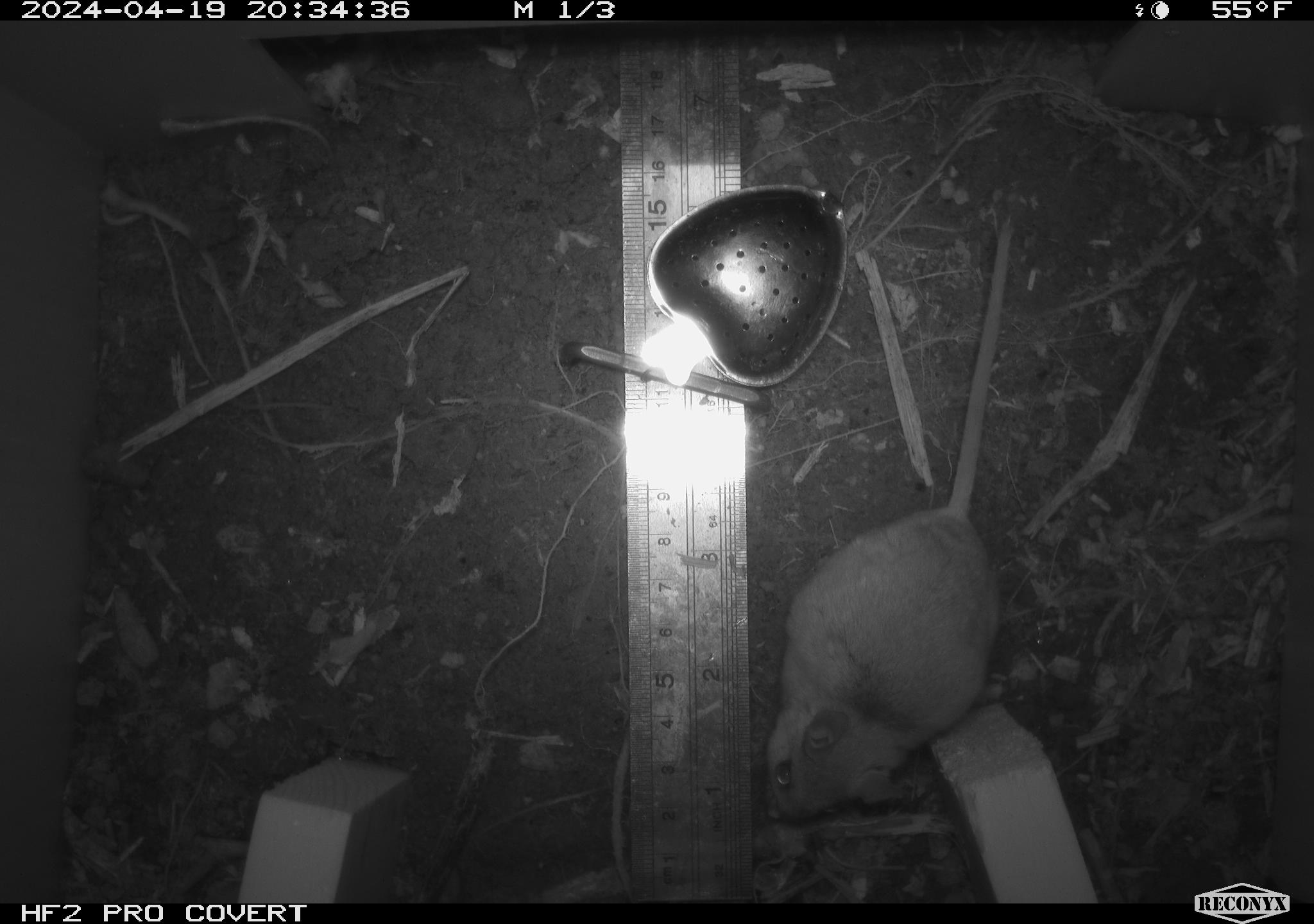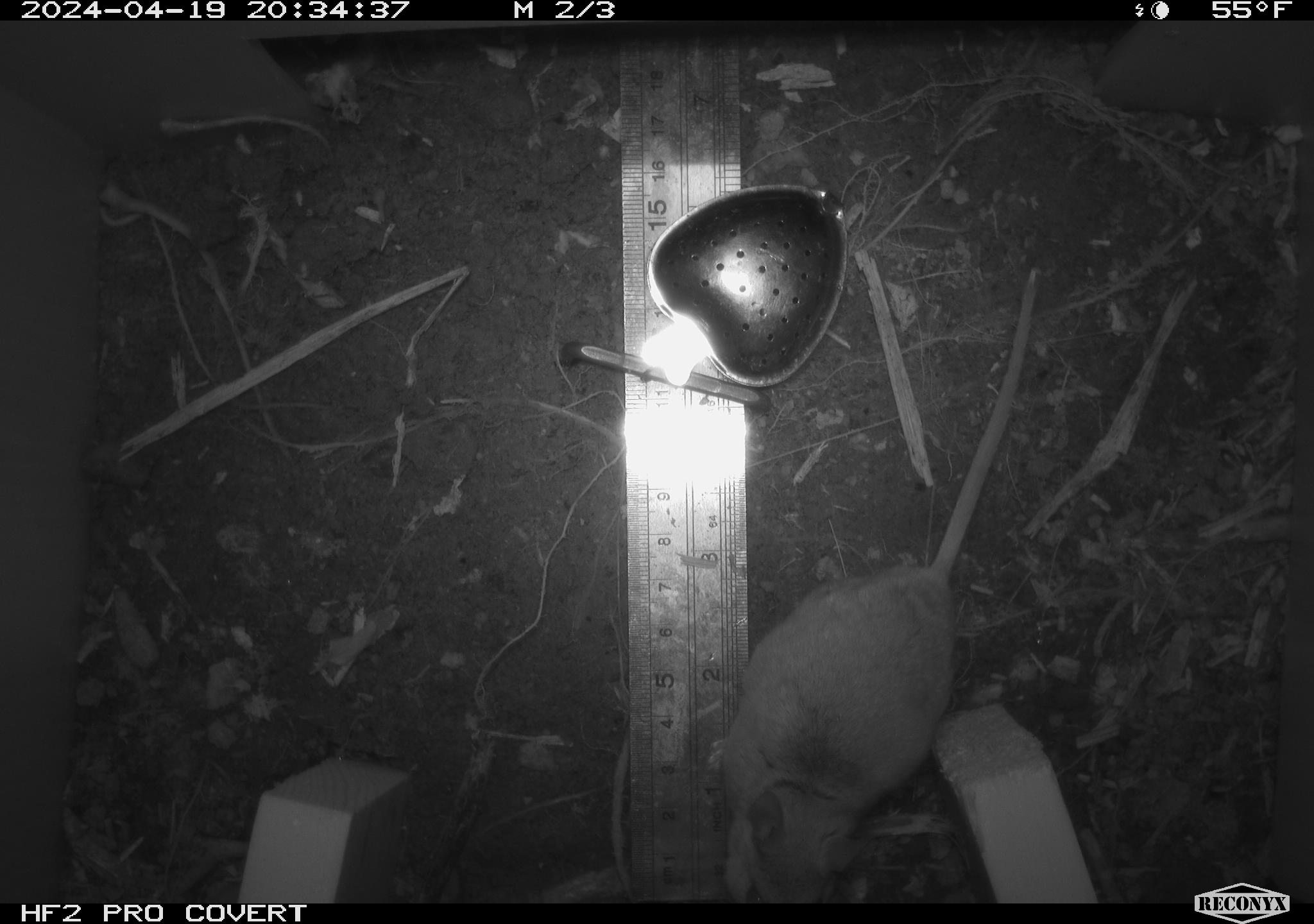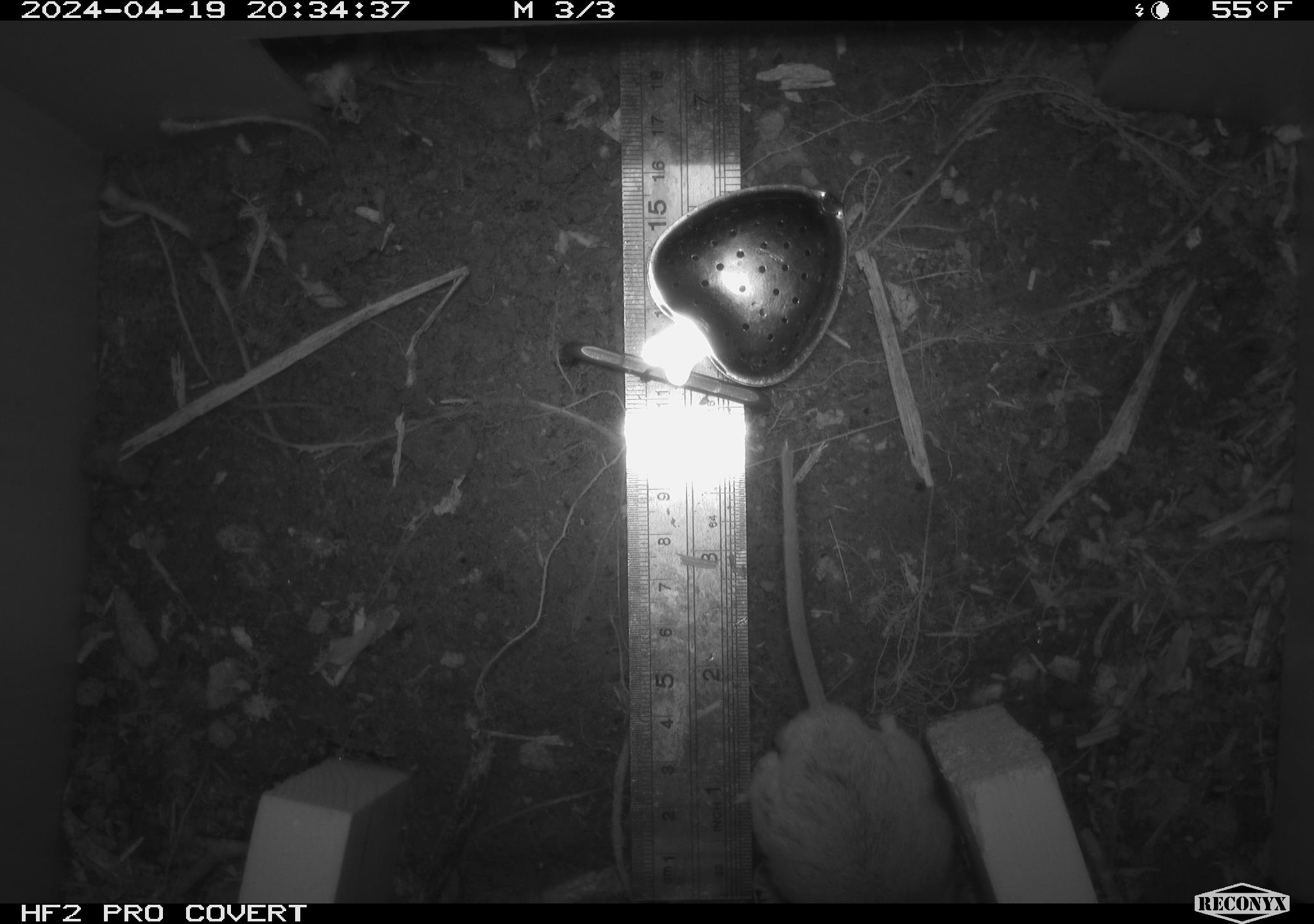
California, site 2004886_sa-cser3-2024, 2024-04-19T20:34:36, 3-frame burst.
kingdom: Animalia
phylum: Chordata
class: Mammalia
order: Rodentia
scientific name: Rodentia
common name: rodent